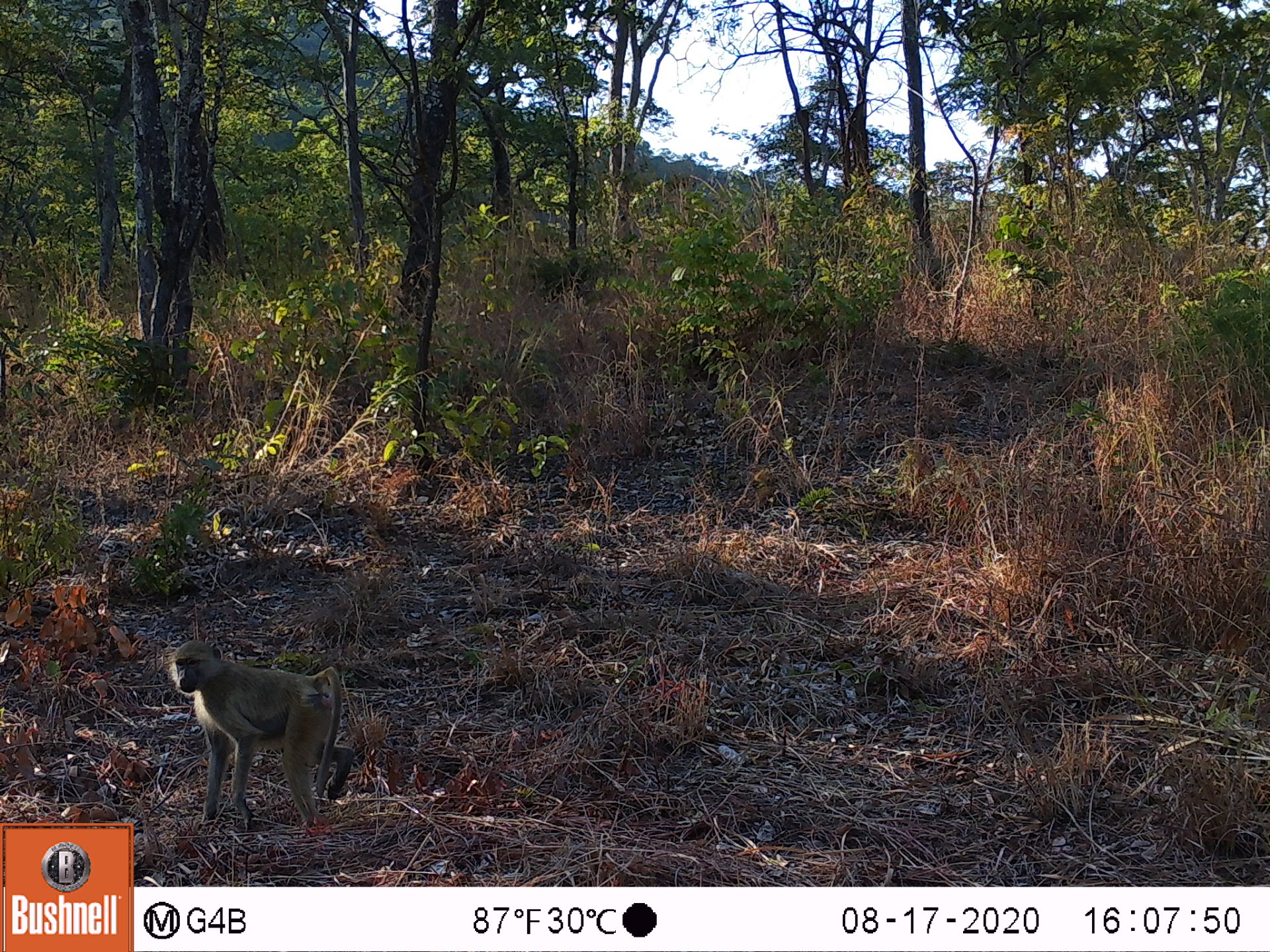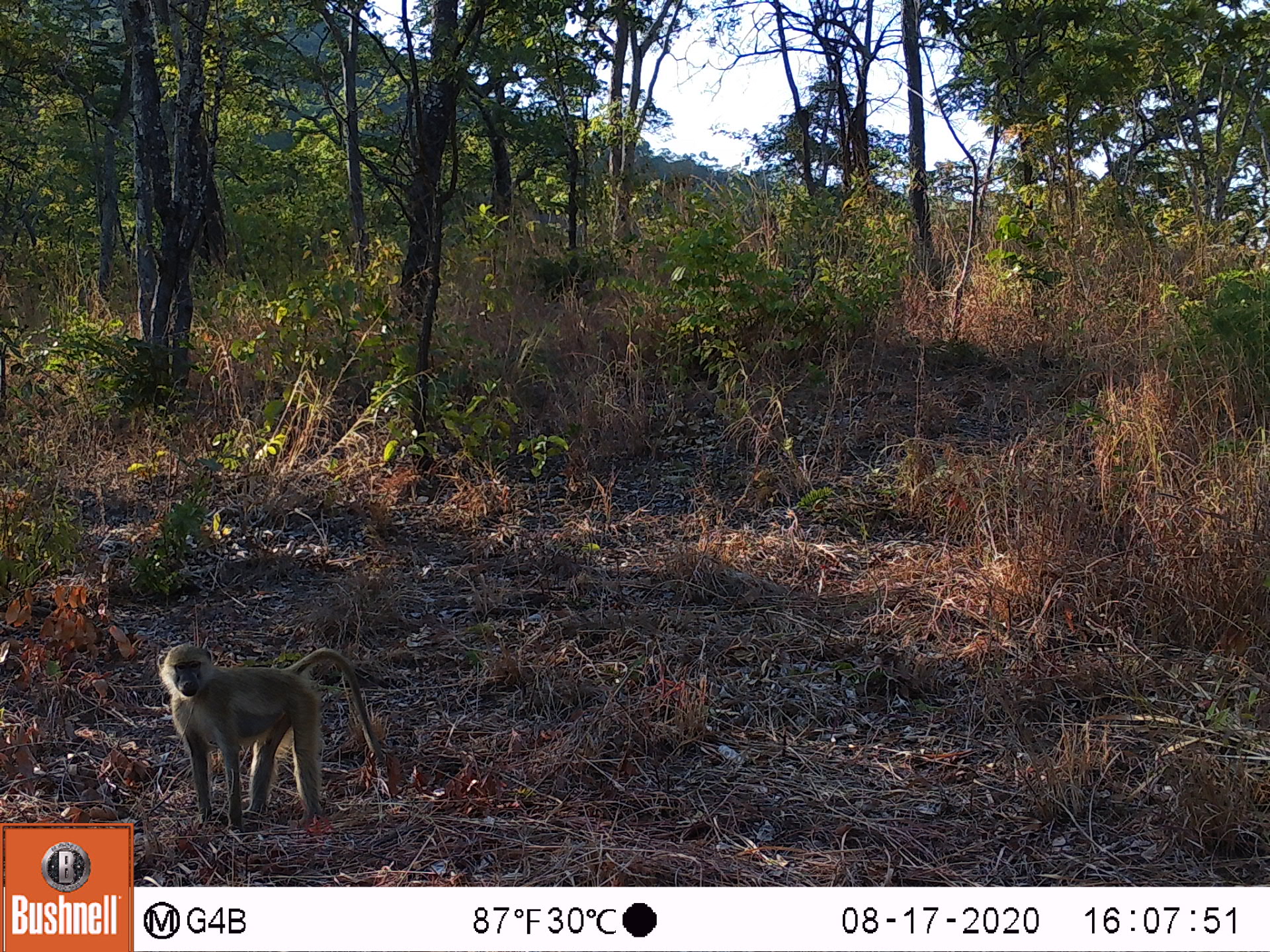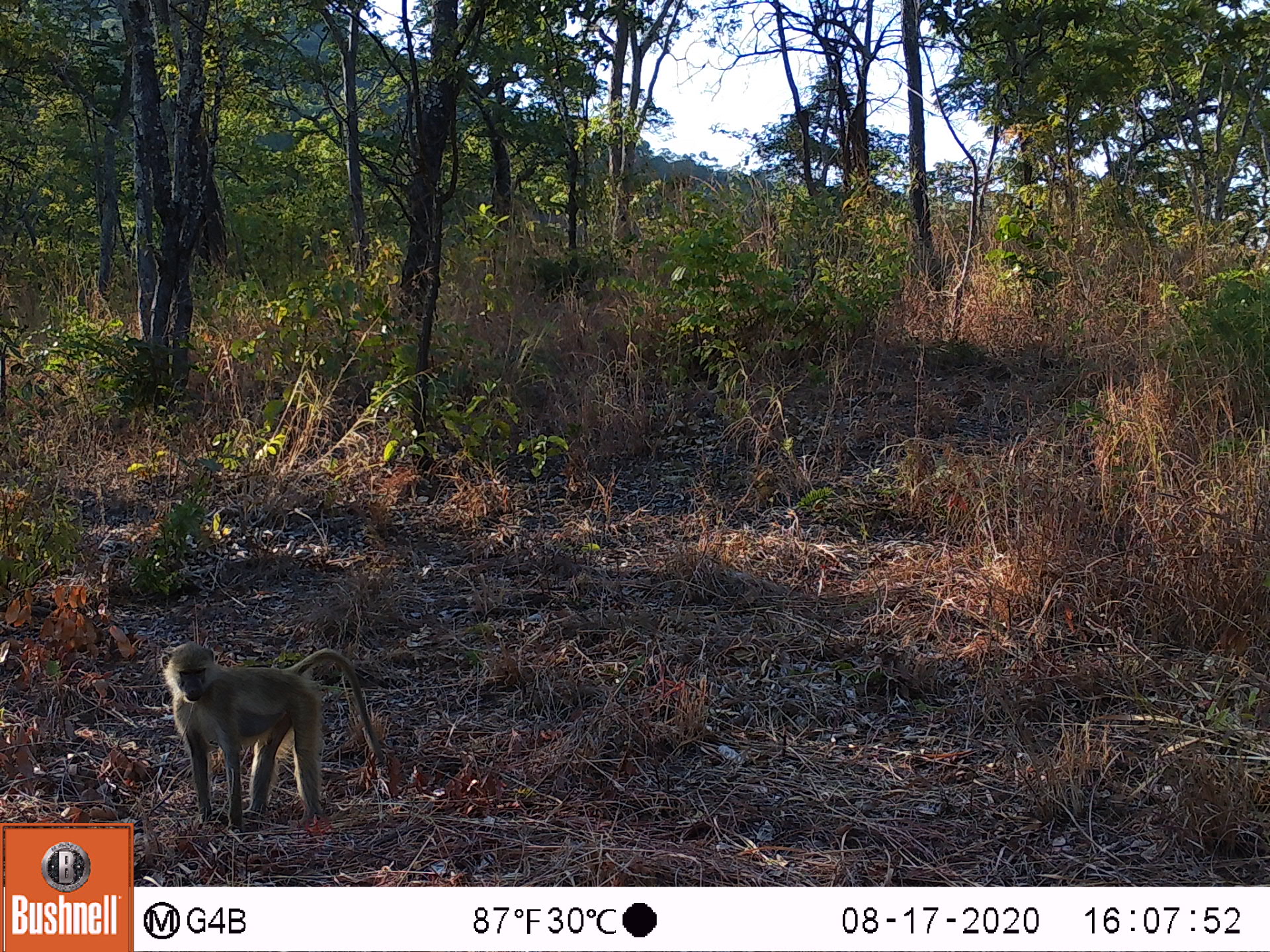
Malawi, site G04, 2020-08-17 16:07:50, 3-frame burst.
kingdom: Animalia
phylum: Chordata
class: Mammalia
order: Primates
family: Cercopithecidae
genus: Papio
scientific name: Papio cynocephalus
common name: yellow baboon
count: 1